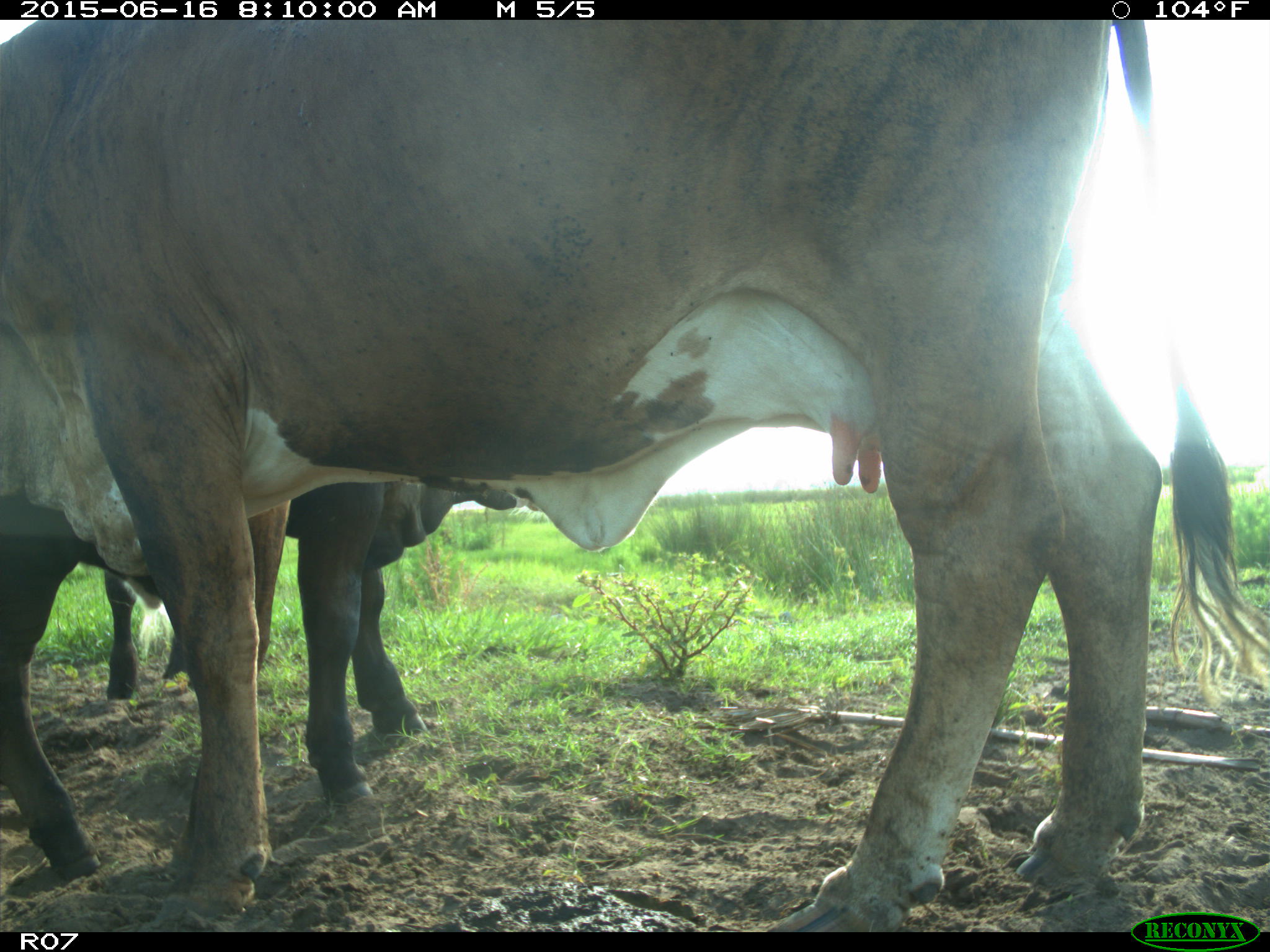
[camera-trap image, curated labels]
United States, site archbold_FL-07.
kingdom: Animalia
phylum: Chordata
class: Mammalia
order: Artiodactyla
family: Bovidae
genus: Bos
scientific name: Bos taurus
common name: domestic cow